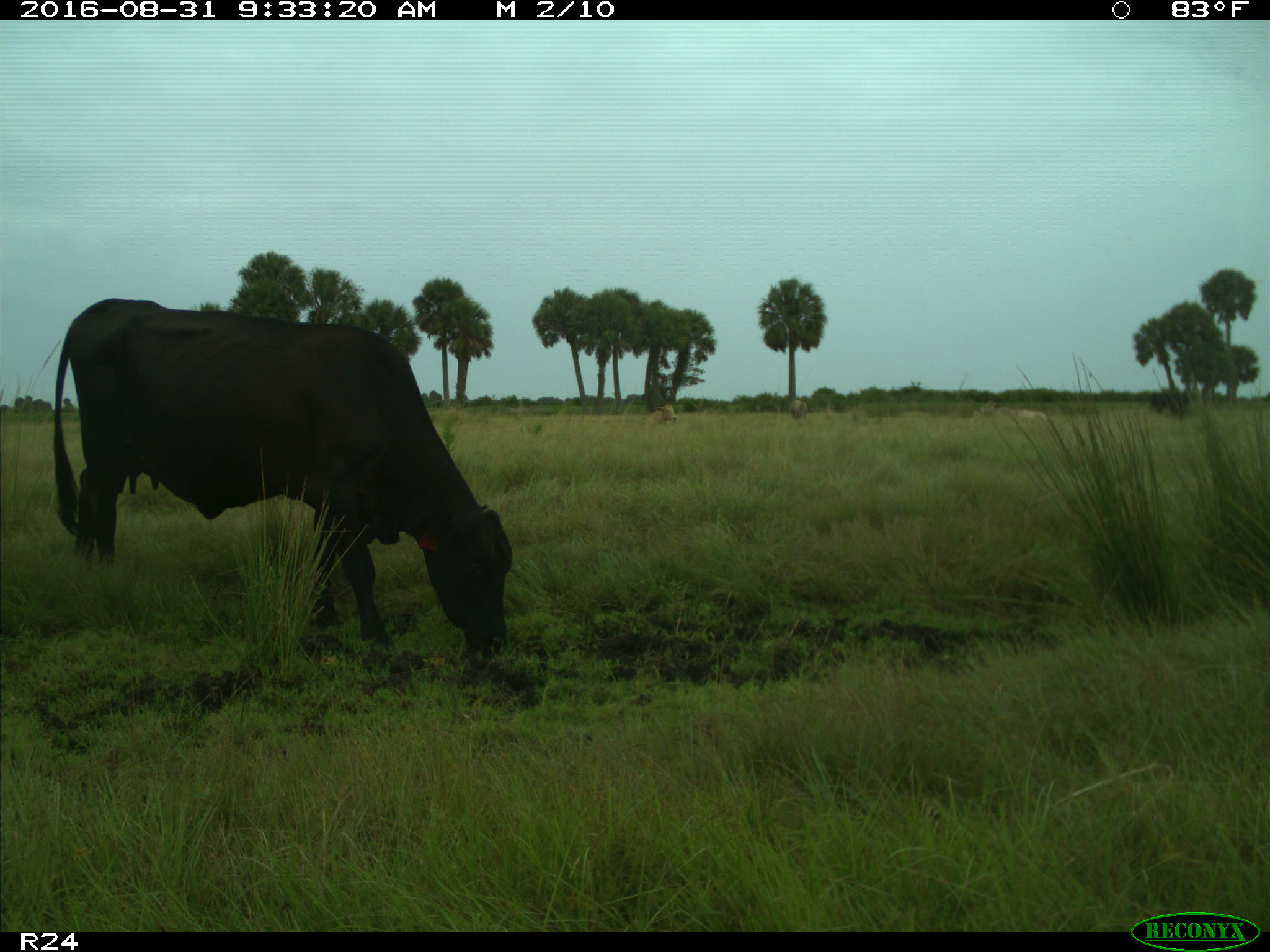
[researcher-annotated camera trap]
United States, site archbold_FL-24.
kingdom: Animalia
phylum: Chordata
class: Mammalia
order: Artiodactyla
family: Bovidae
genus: Bos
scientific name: Bos taurus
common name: domestic cow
Bos taurus (domestic cow).